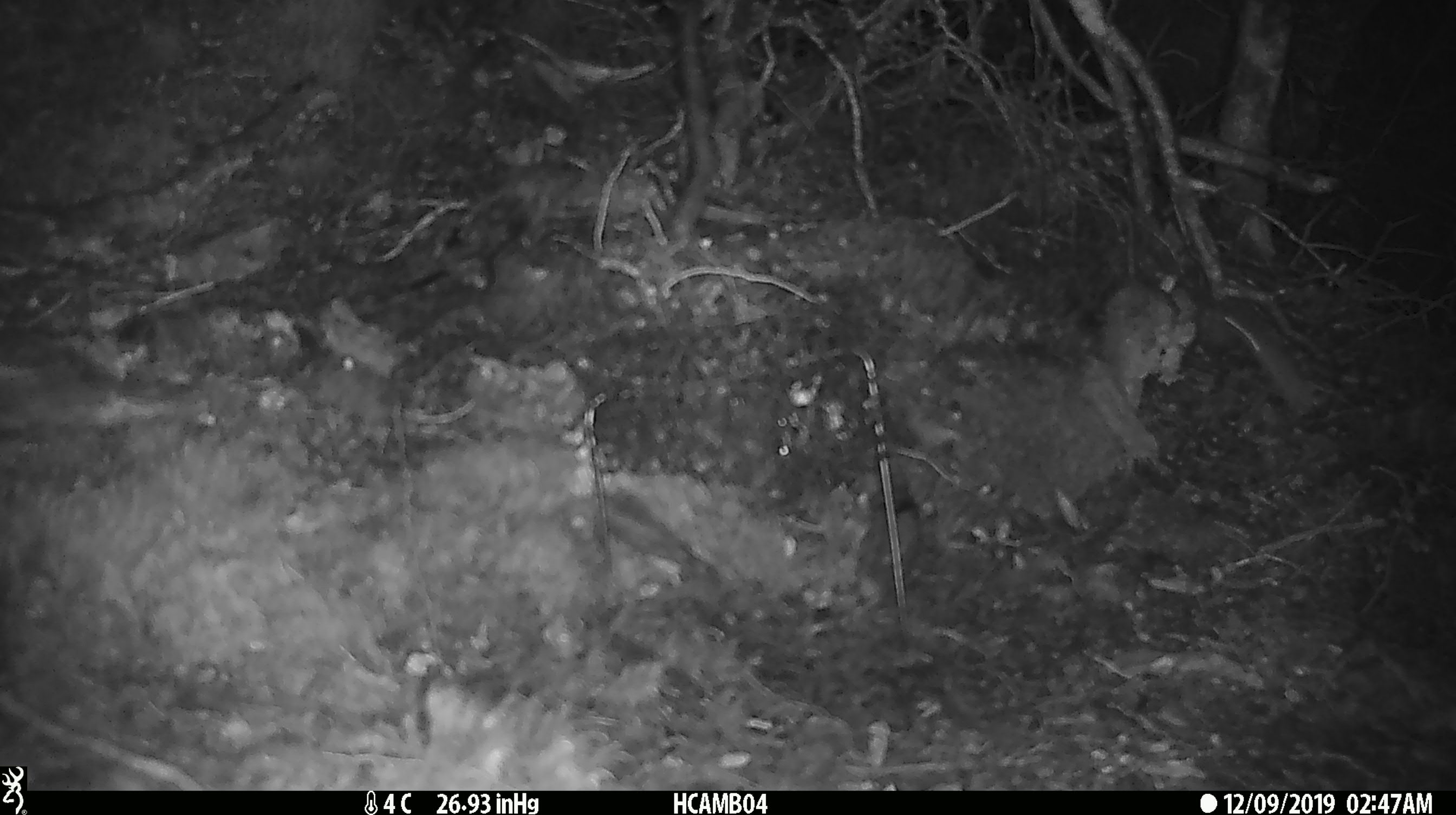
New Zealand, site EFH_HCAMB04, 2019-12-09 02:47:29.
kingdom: Animalia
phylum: Chordata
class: Mammalia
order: Rodentia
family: Muridae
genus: Mus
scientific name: Mus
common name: mouse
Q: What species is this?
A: Mouse (Mus).